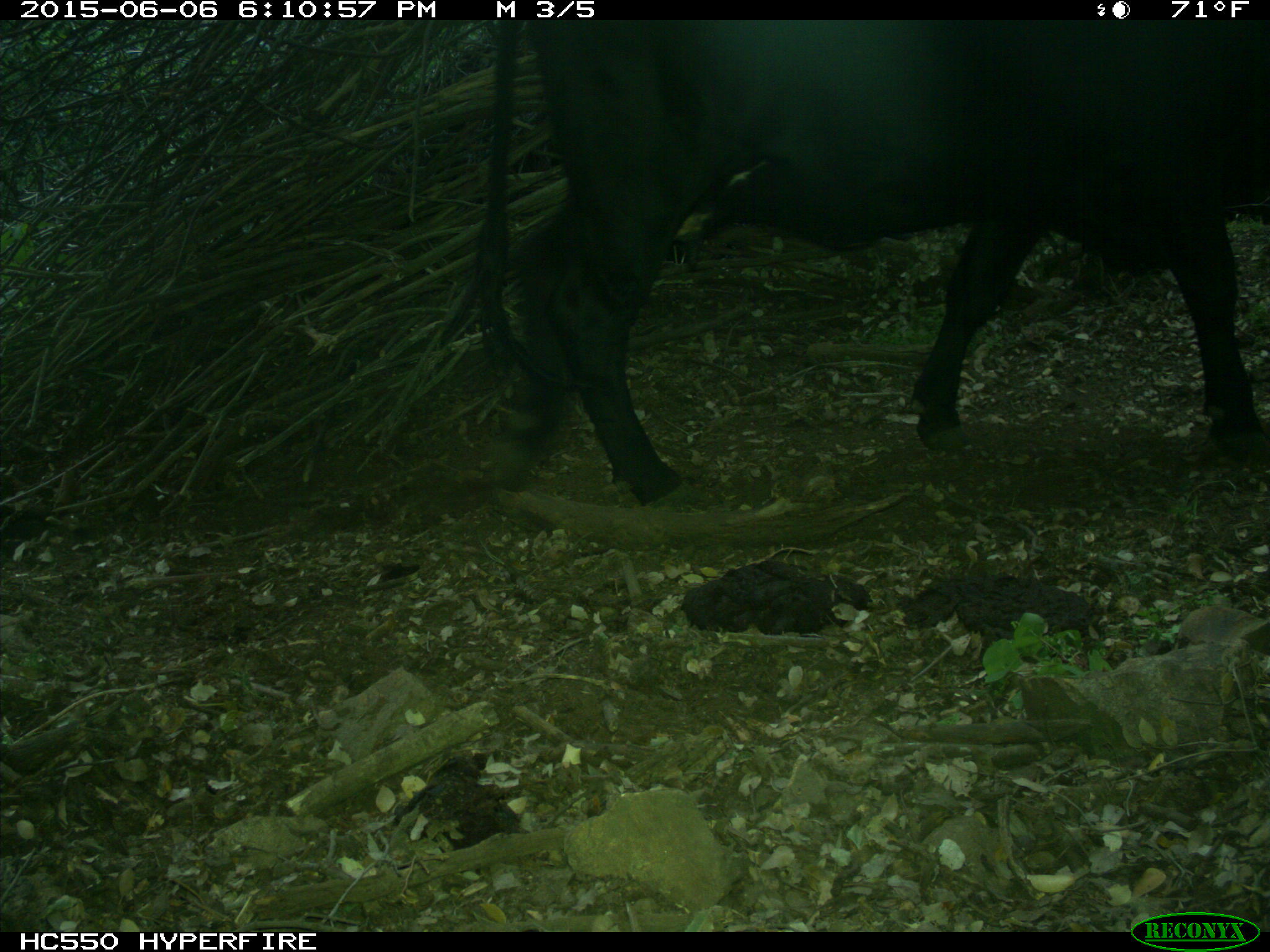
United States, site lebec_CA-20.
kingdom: Animalia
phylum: Chordata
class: Mammalia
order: Artiodactyla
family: Bovidae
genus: Bos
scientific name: Bos taurus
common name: domestic cow